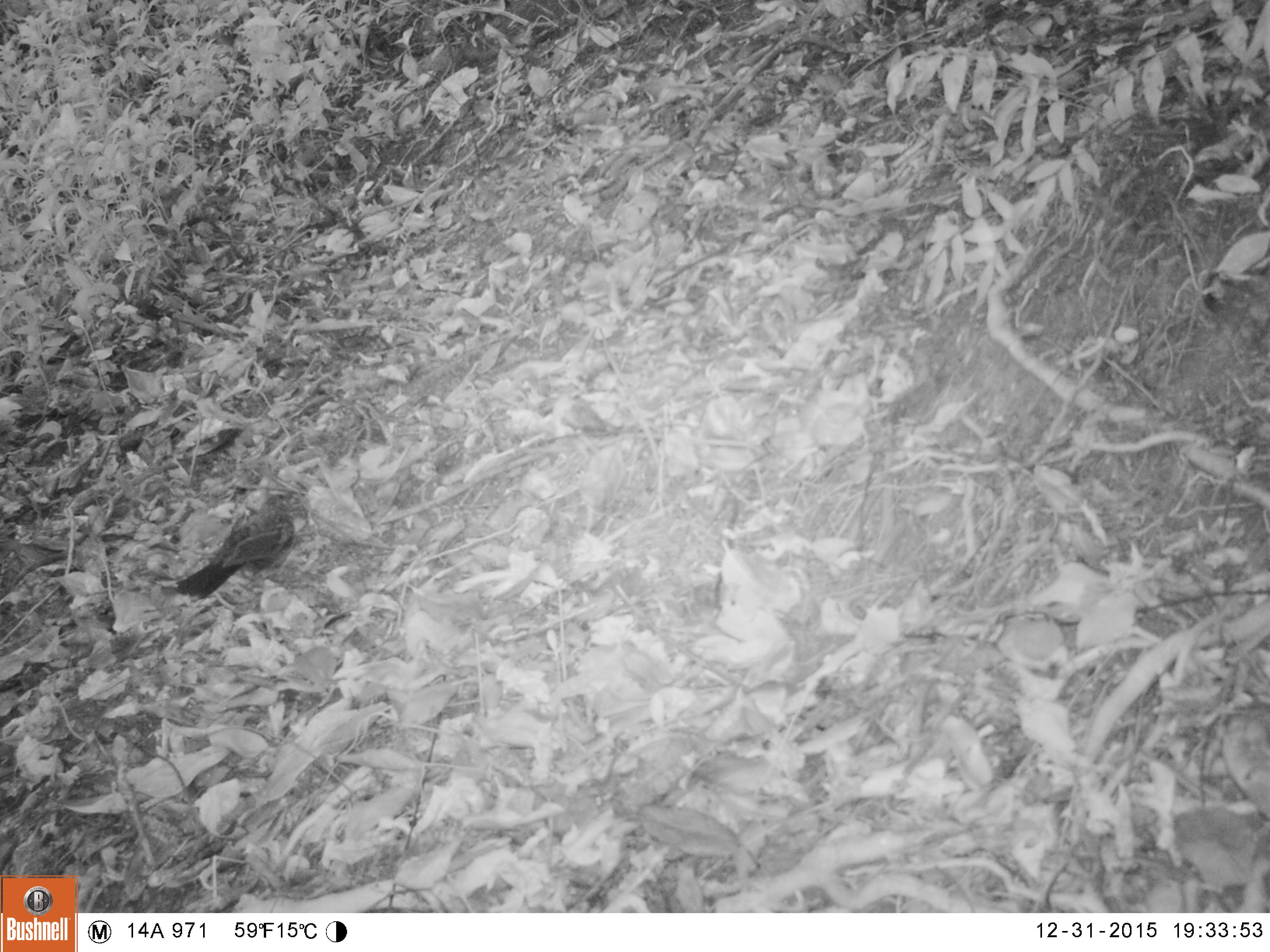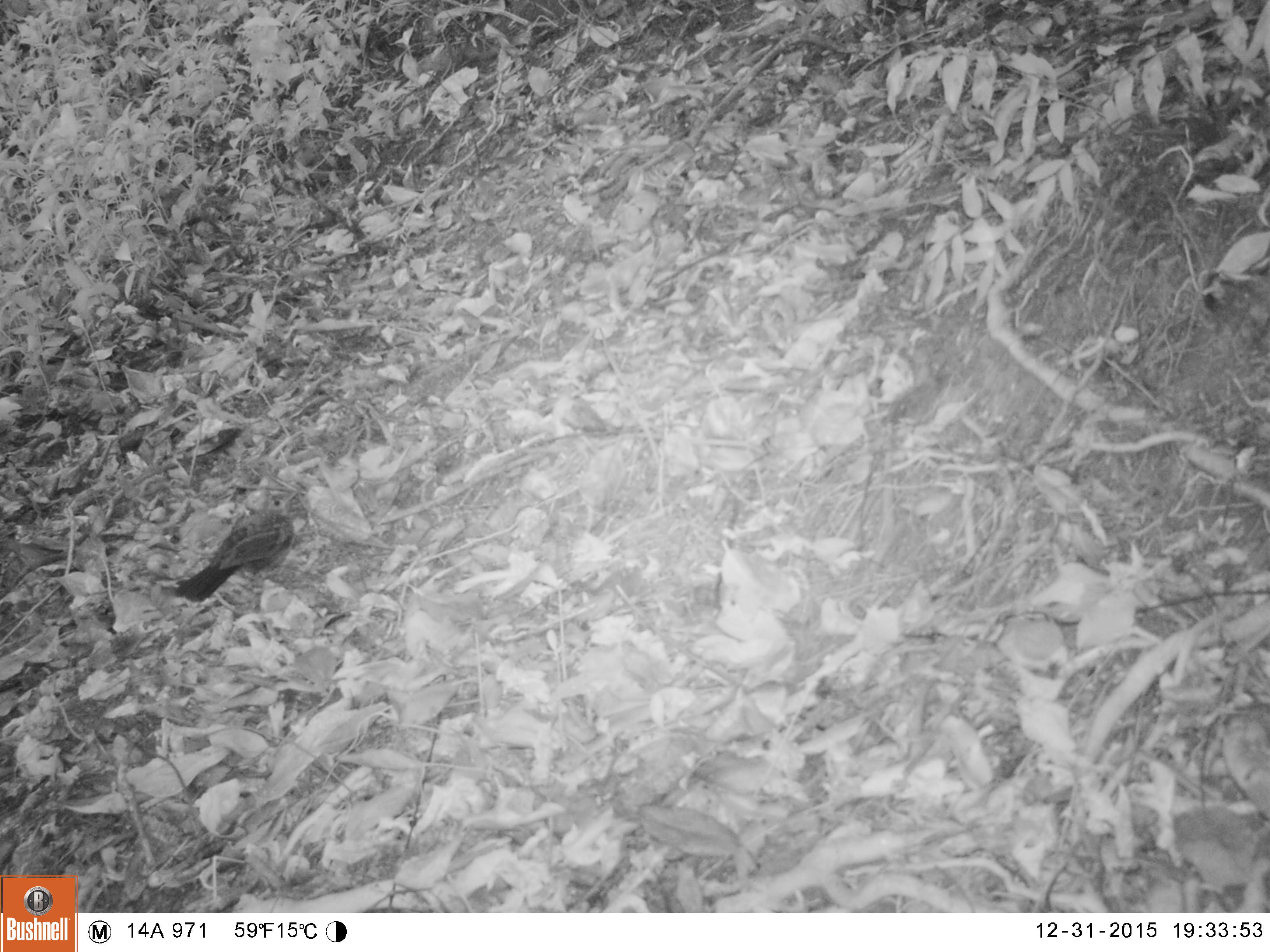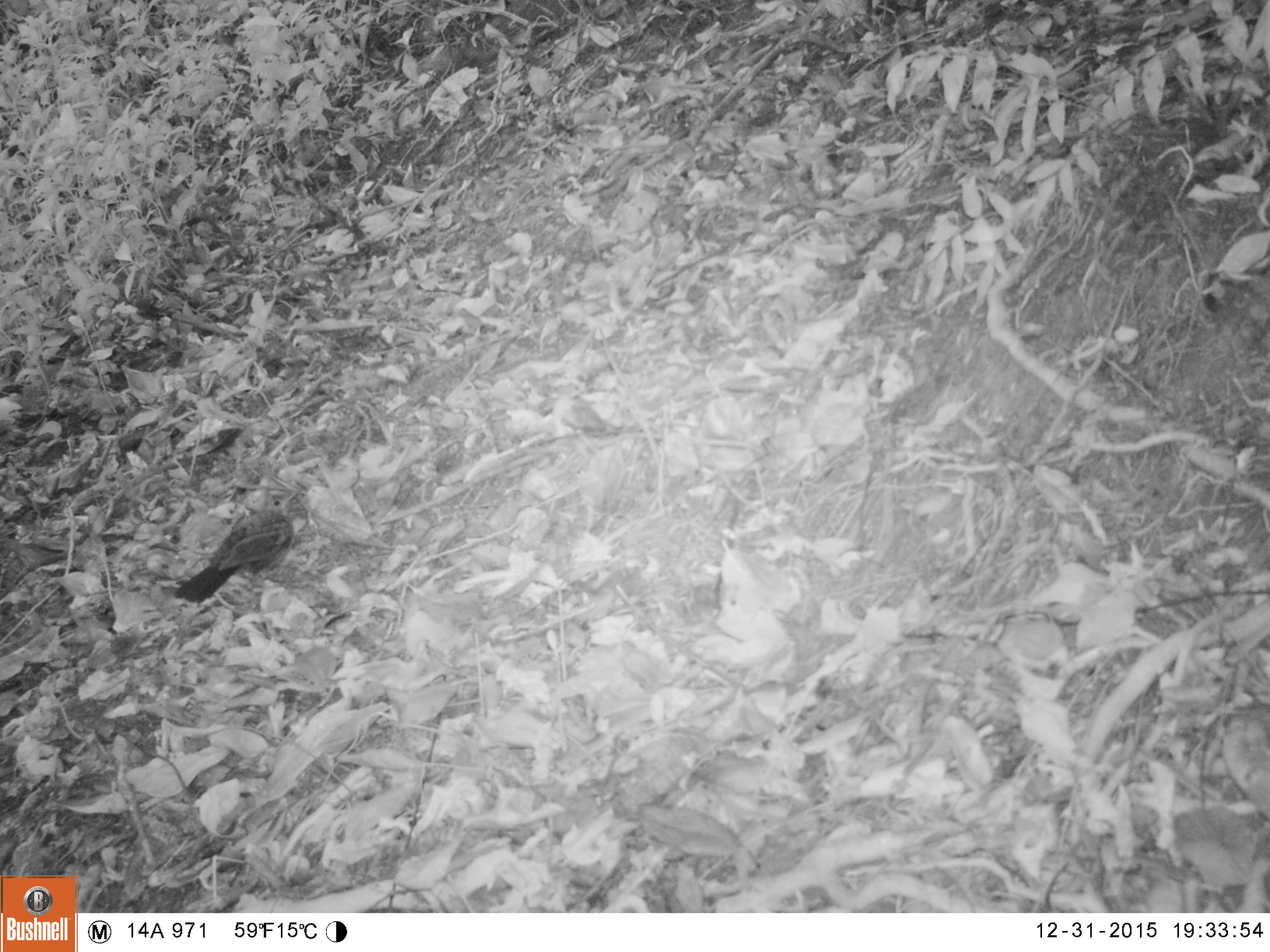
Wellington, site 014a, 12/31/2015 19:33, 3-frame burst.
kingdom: Animalia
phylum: Chordata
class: Aves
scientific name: Aves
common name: bird